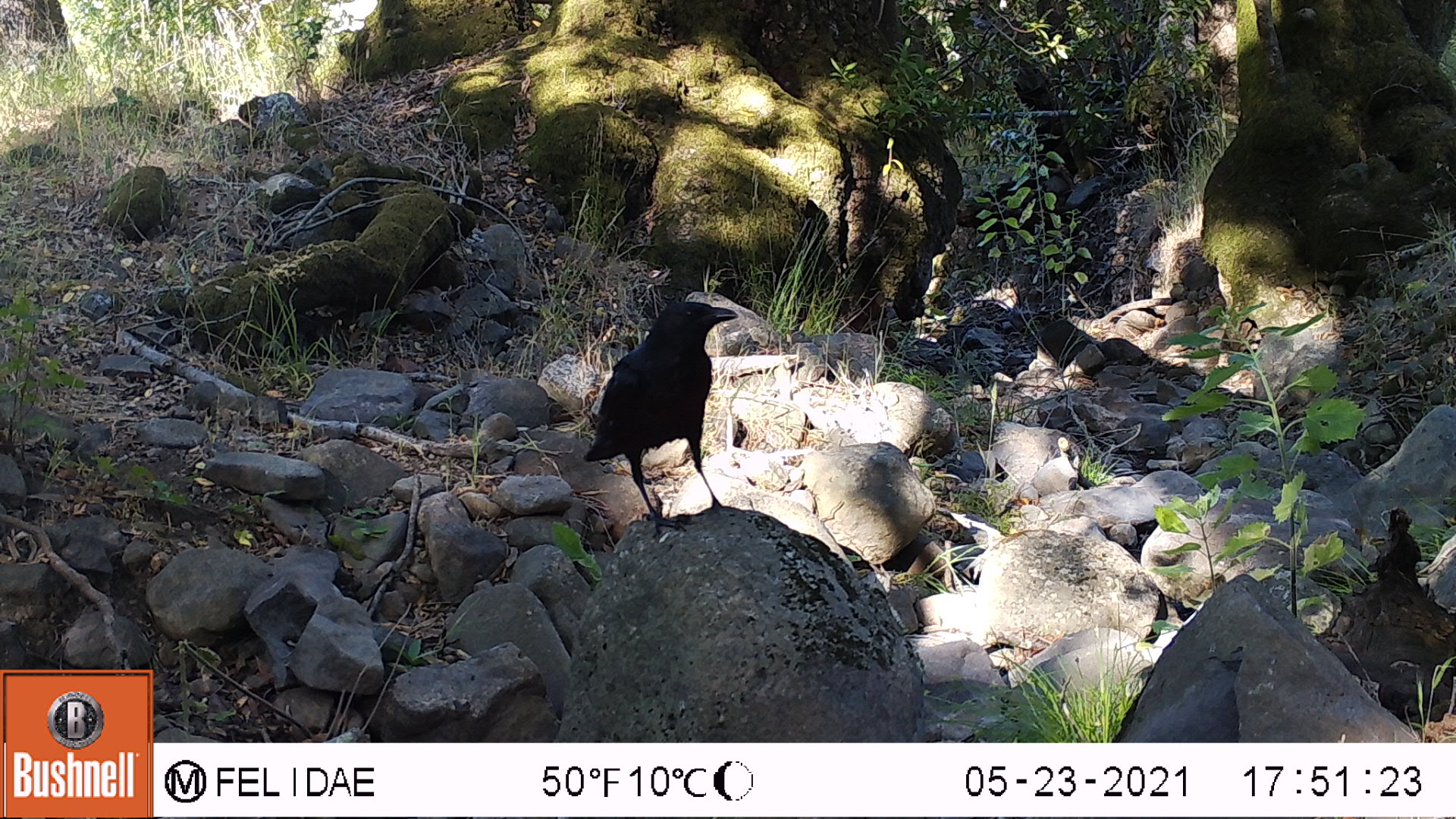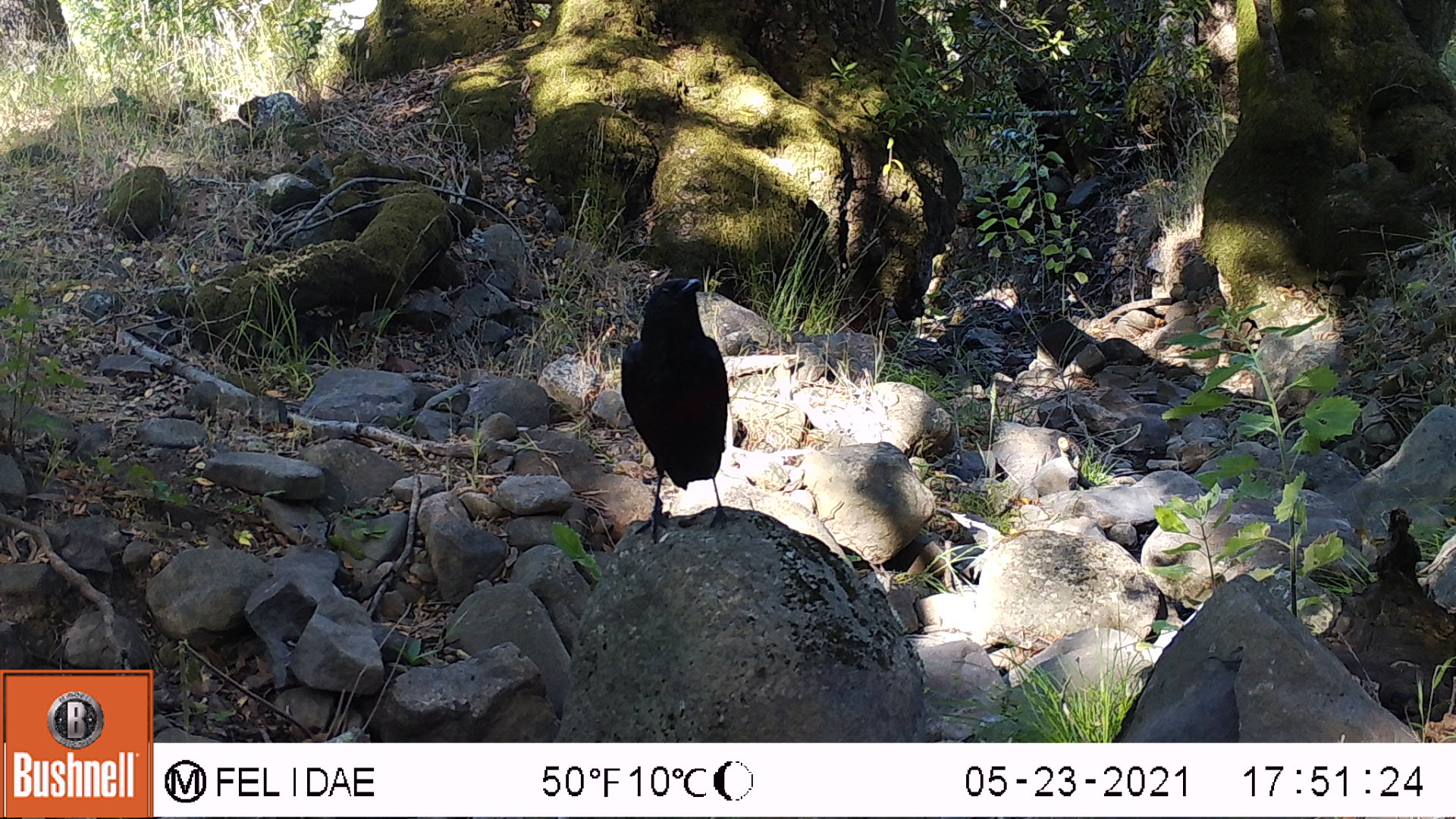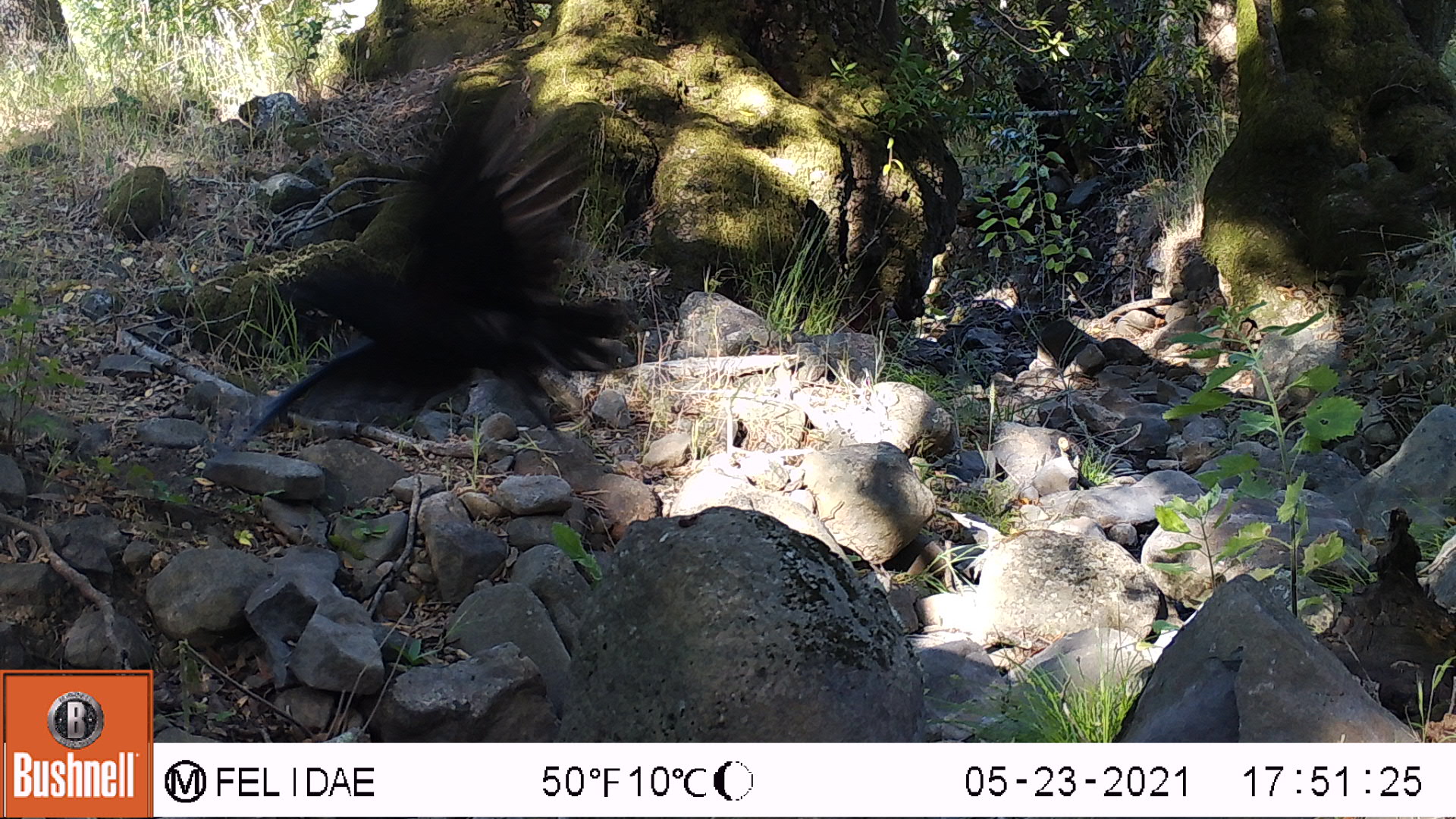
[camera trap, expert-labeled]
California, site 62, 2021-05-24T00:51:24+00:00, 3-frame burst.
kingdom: Animalia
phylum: Chordata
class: Aves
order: Passeriformes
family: Corvidae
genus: Corvus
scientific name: Corvus brachyrhynchos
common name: american crow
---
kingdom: Animalia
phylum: Chordata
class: Aves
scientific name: Aves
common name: bird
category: unknown bird